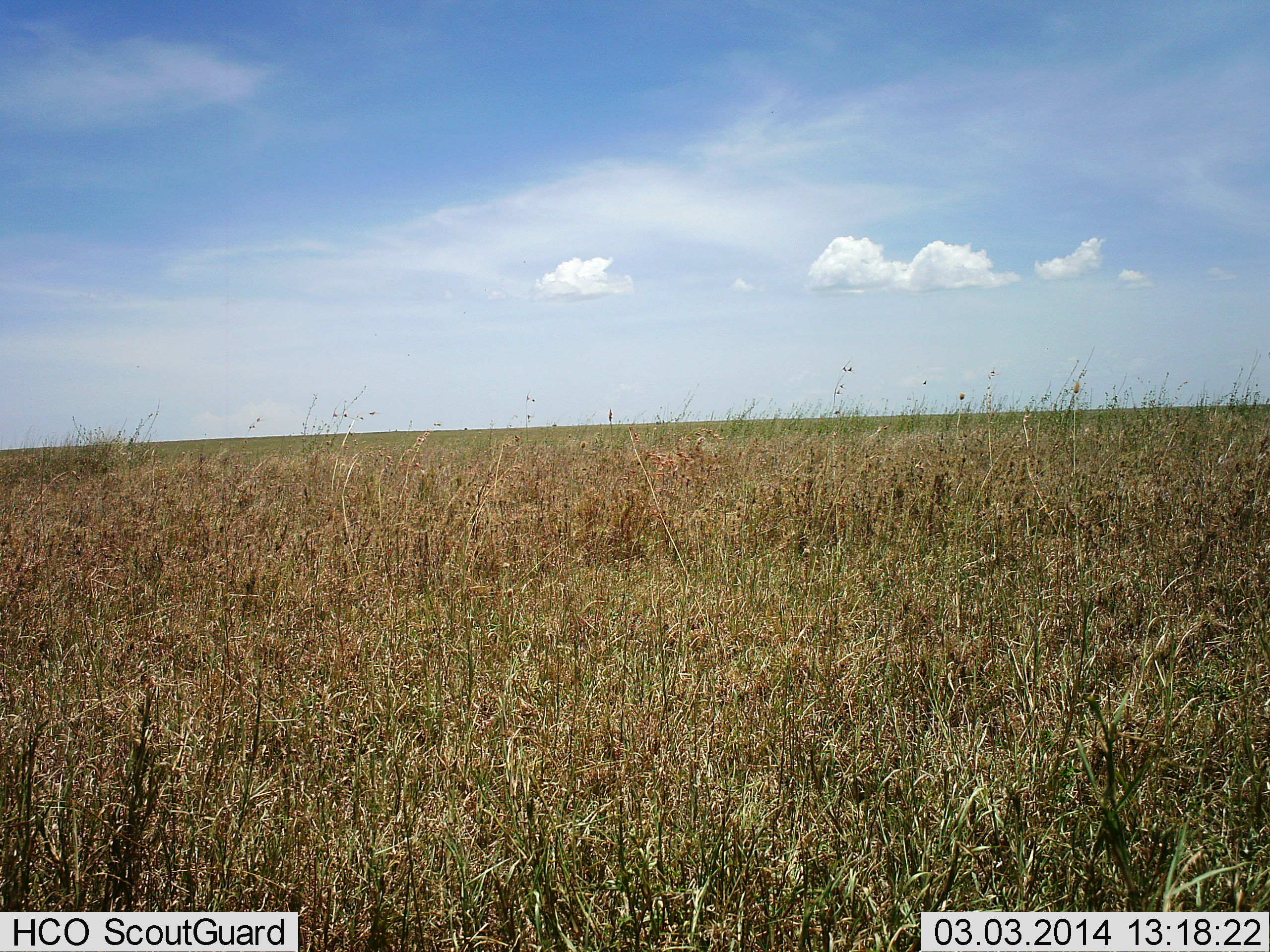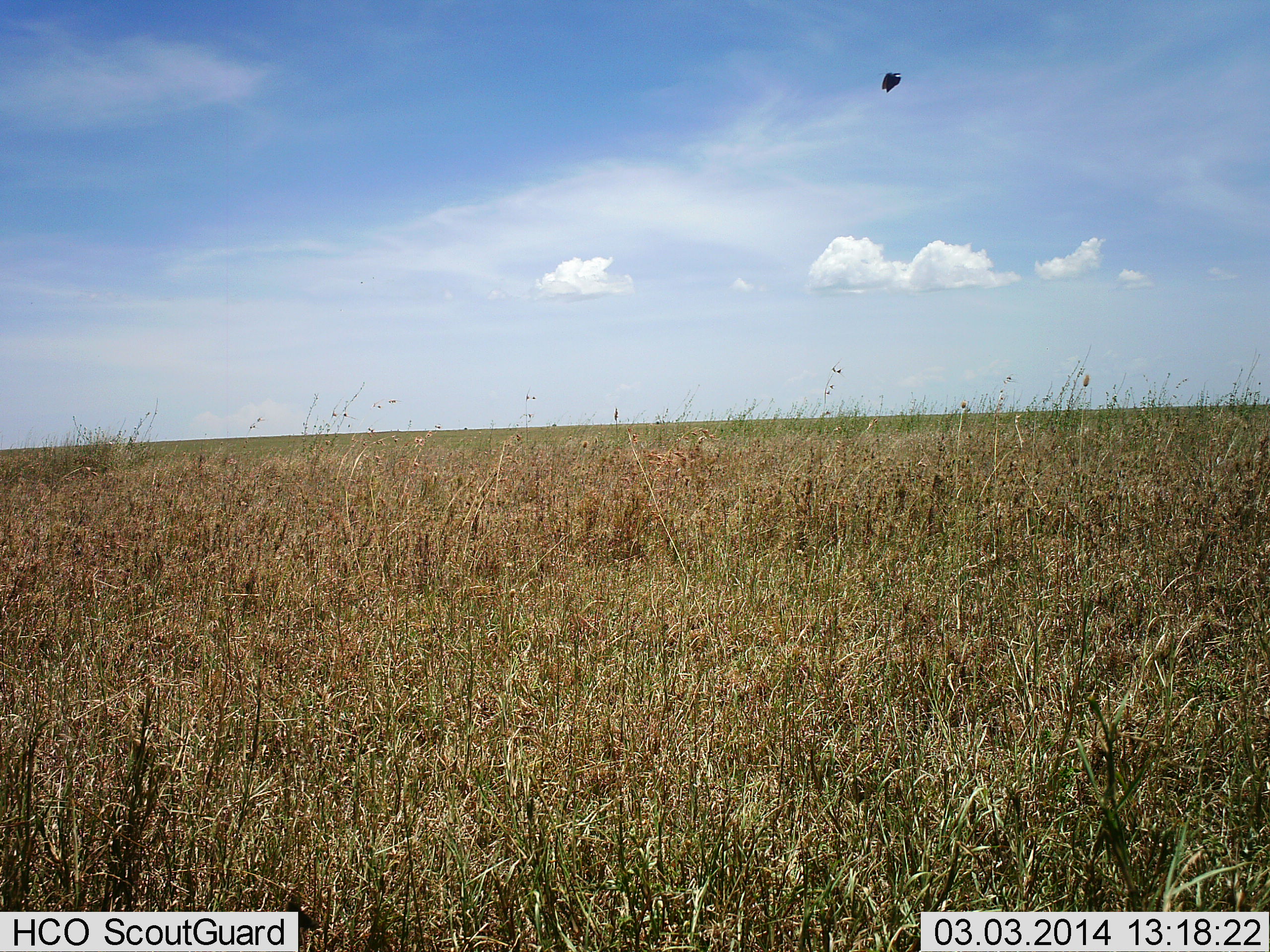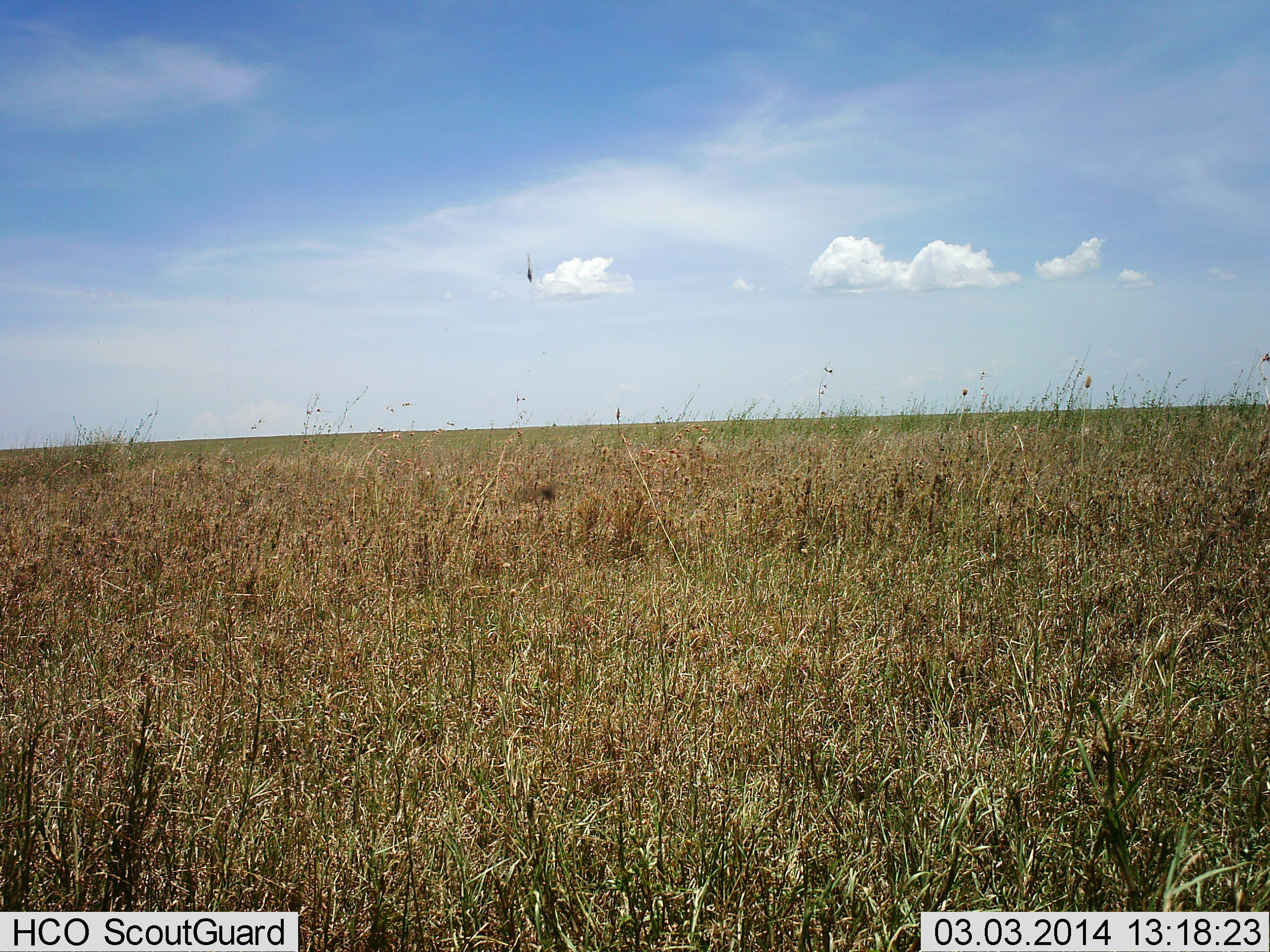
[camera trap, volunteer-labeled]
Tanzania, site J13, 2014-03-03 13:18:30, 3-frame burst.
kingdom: Animalia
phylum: Arthropoda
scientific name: Arthropoda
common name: arthropods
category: insectspider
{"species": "insectspider (arthropods) (Arthropoda)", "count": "1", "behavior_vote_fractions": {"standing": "0%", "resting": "10%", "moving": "90%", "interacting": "0%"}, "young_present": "0%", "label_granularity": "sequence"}